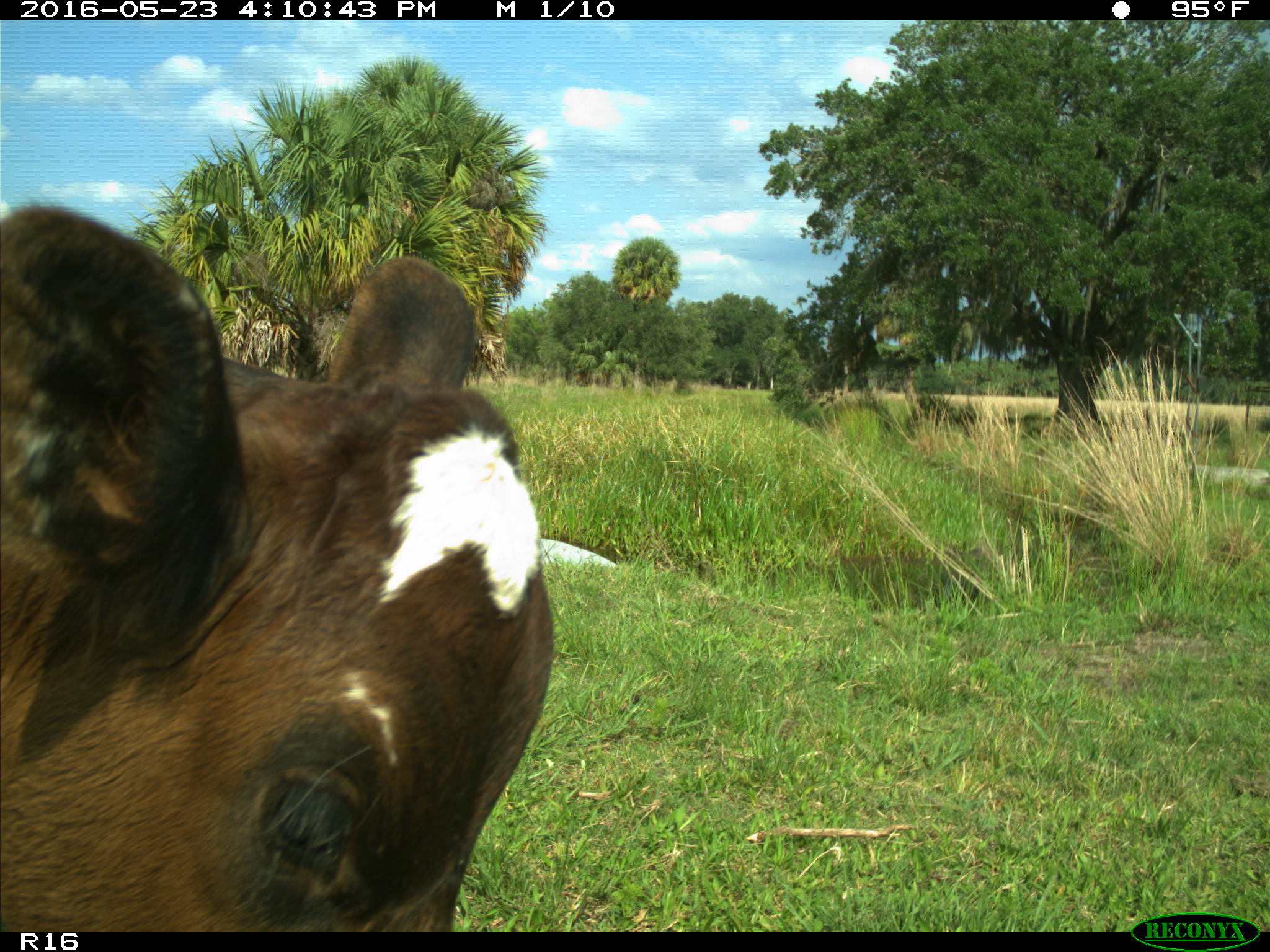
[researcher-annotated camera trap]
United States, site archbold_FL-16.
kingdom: Animalia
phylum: Chordata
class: Mammalia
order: Artiodactyla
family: Bovidae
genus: Bos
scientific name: Bos taurus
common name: domestic cow